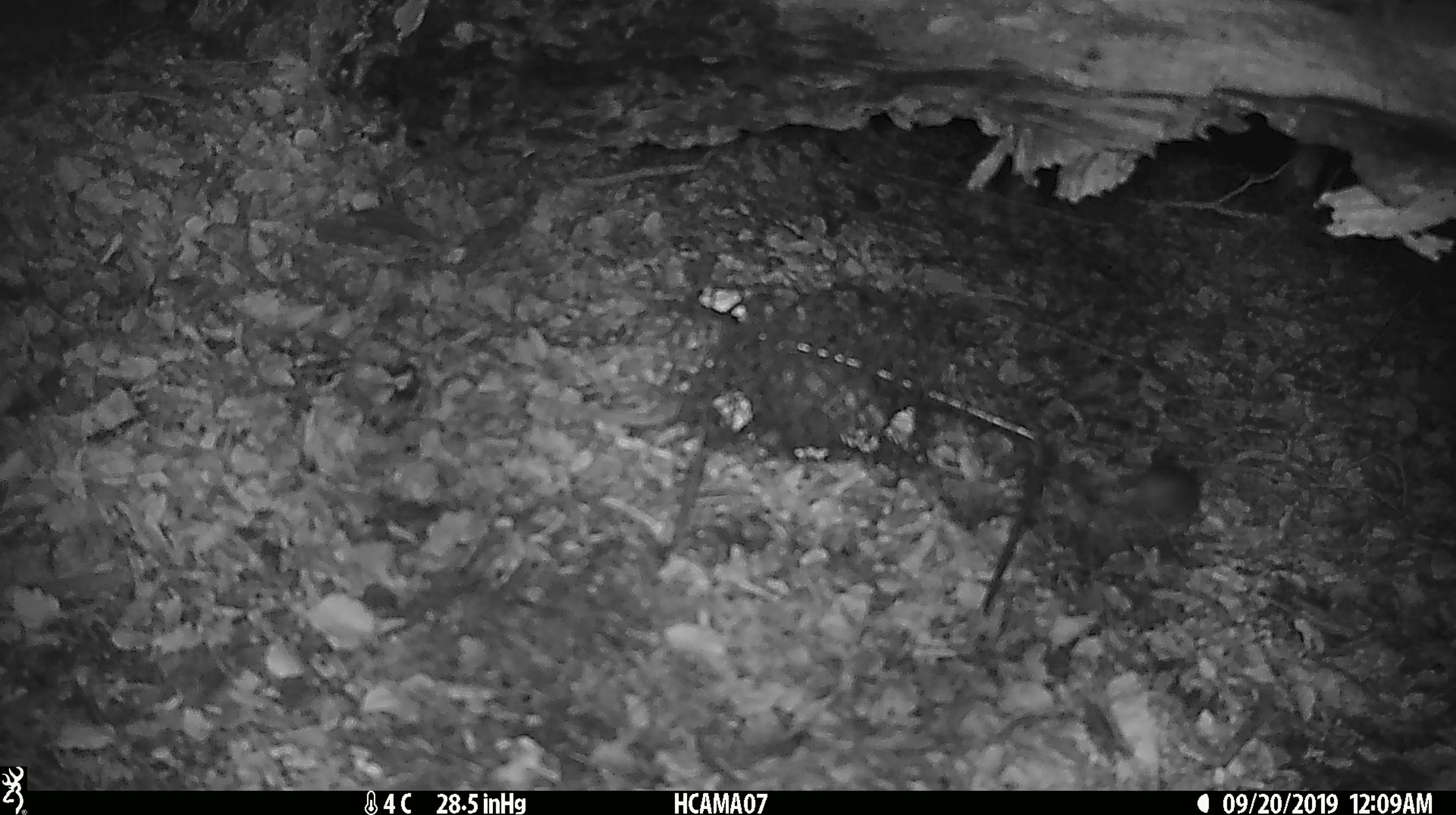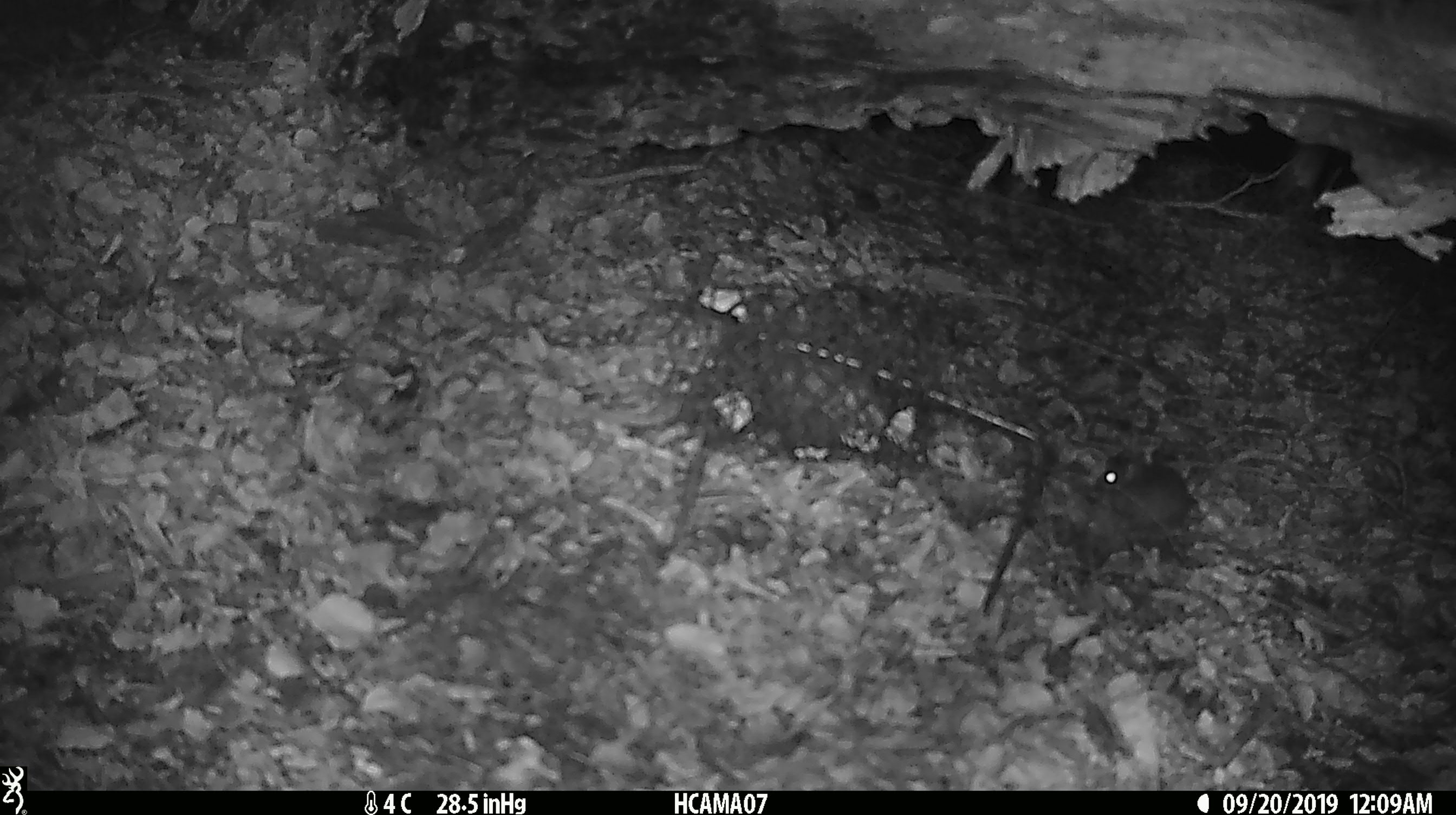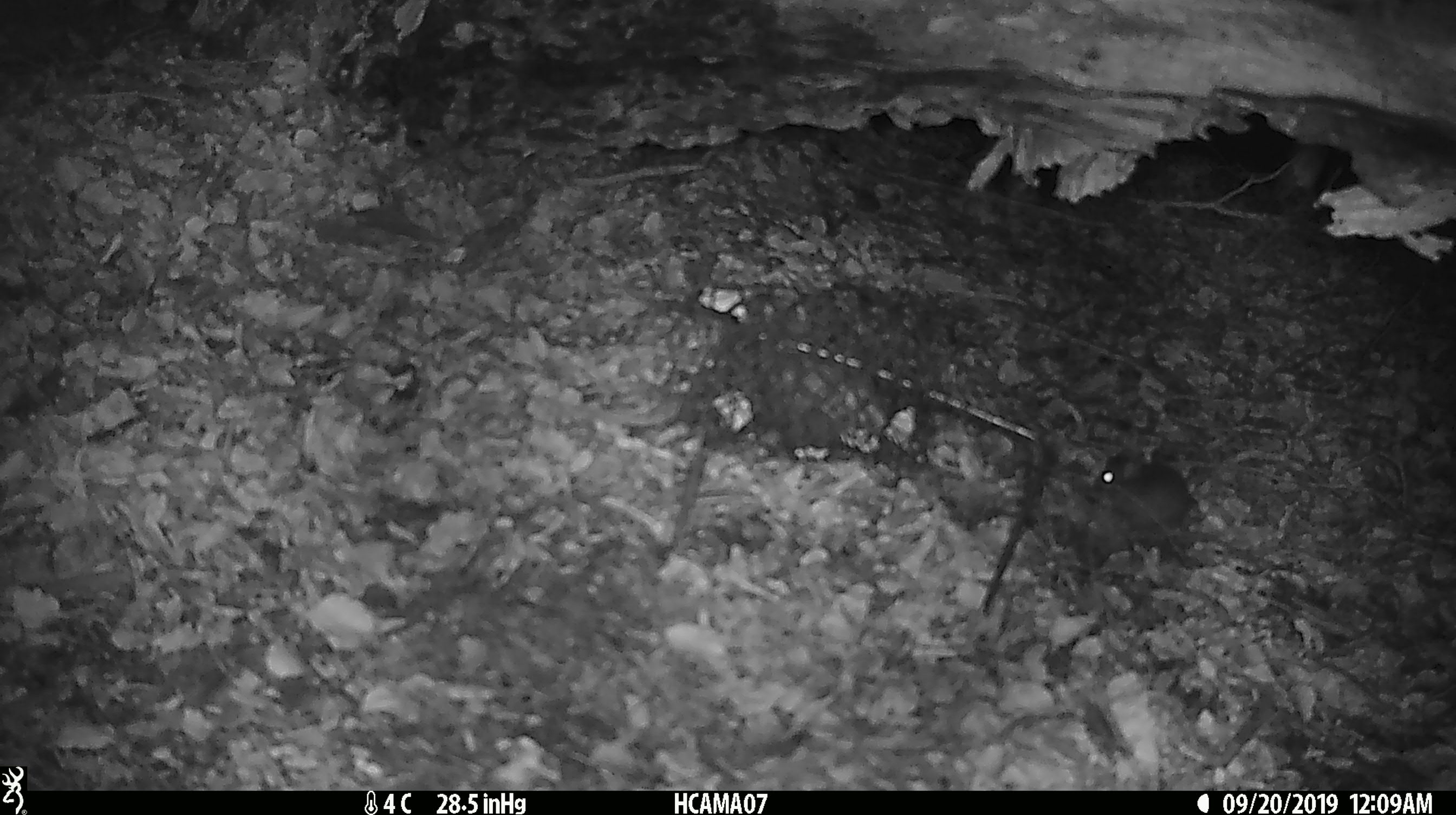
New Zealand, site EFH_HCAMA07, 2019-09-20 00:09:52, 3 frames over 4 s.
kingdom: Animalia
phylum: Chordata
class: Mammalia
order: Rodentia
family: Muridae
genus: Mus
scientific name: Mus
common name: mouse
Mouse (Mus).